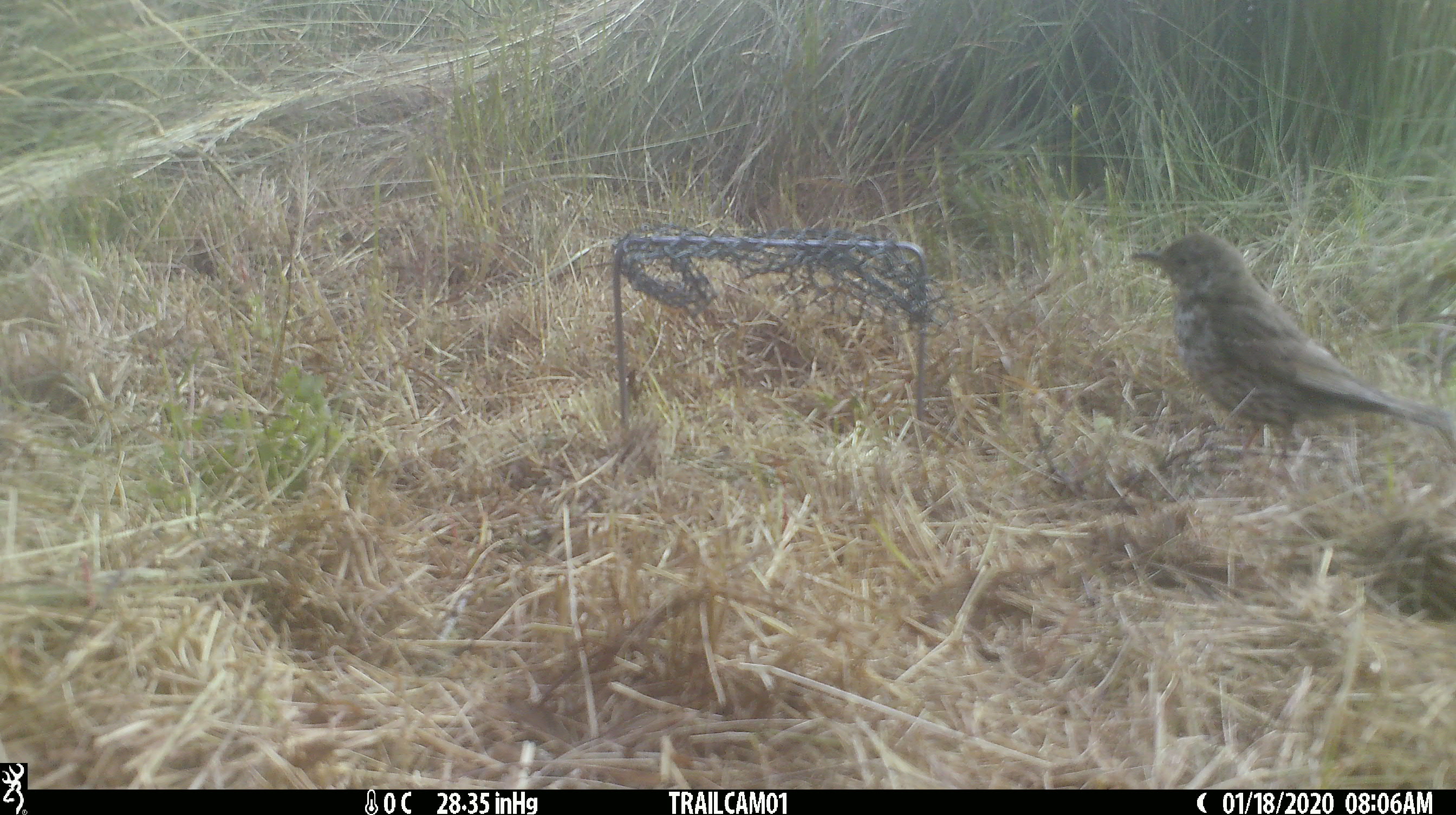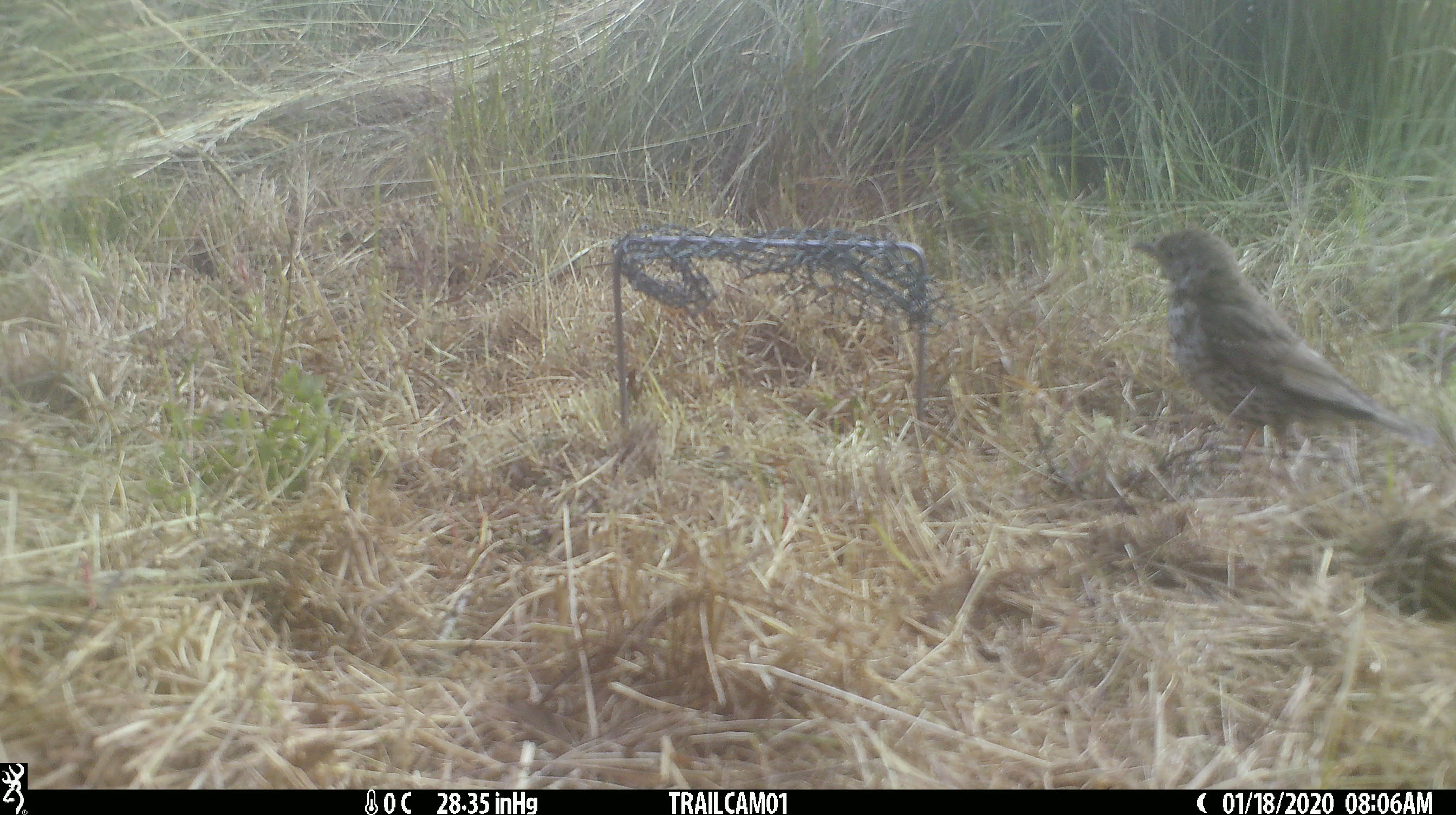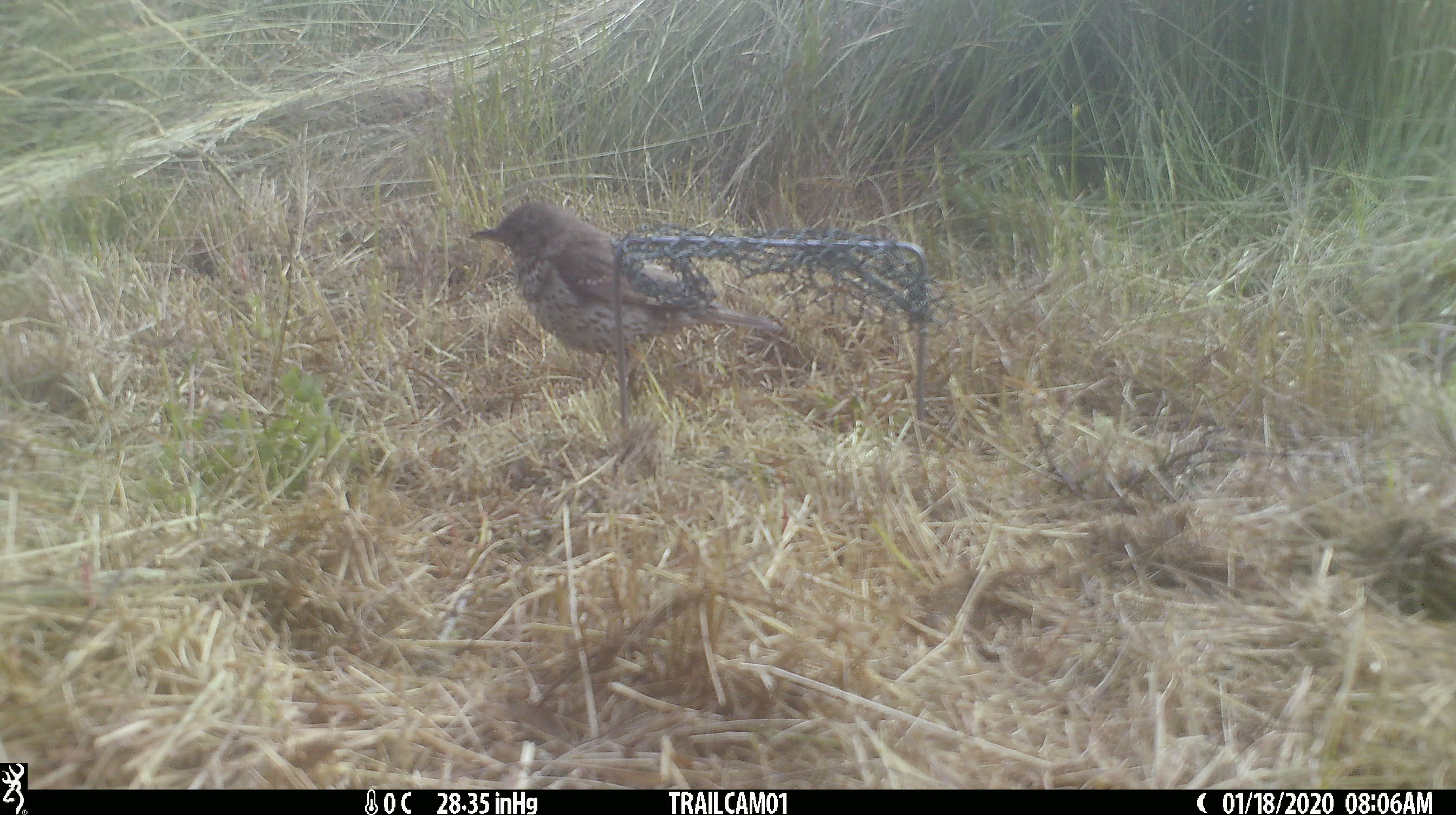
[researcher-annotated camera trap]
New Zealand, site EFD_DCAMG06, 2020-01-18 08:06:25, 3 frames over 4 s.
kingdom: Animalia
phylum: Chordata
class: Aves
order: Passeriformes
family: Turdidae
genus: Turdus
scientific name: Turdus philomelos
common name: song thrush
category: thrush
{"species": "thrush (song thrush) (Turdus philomelos)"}